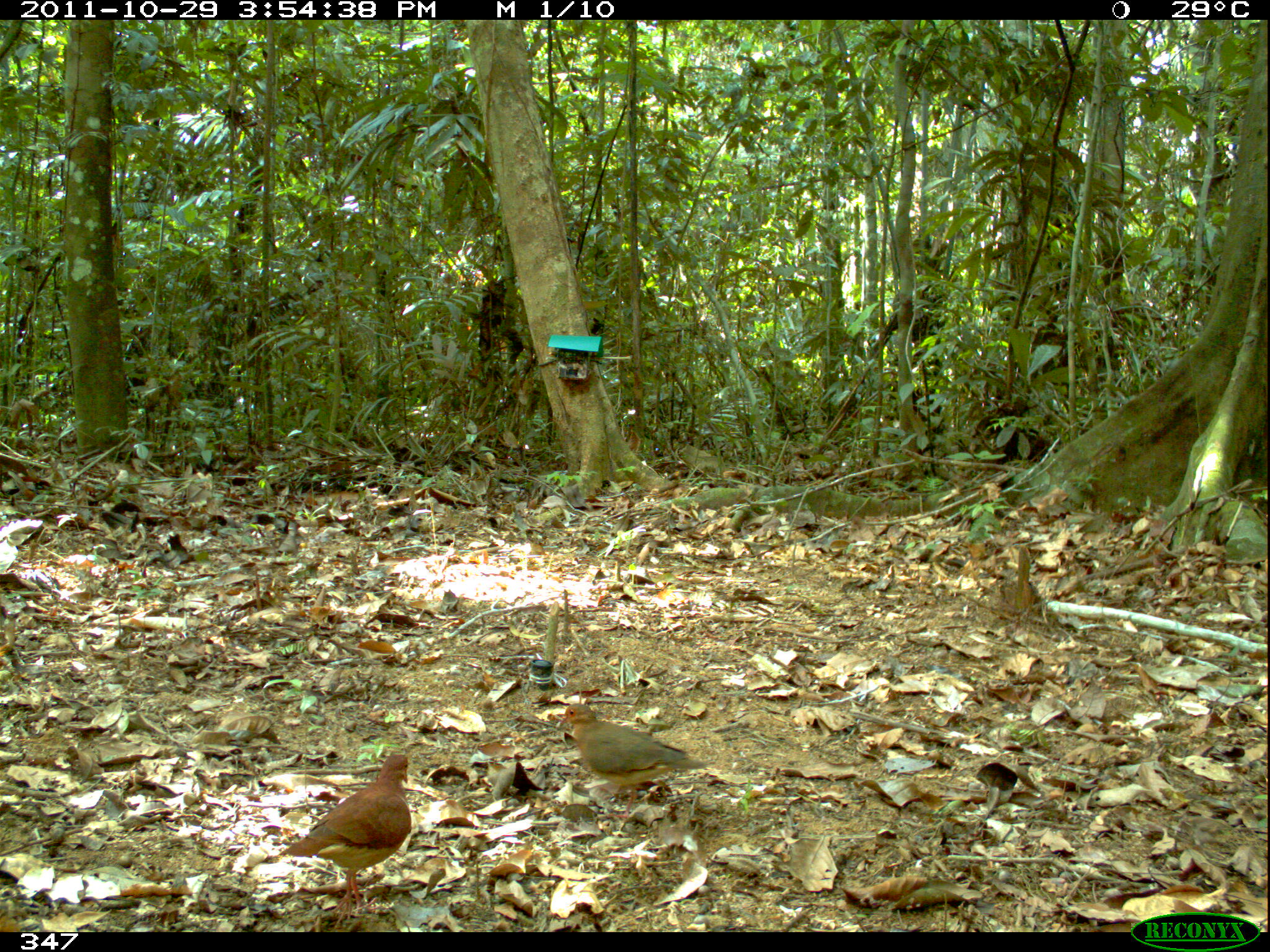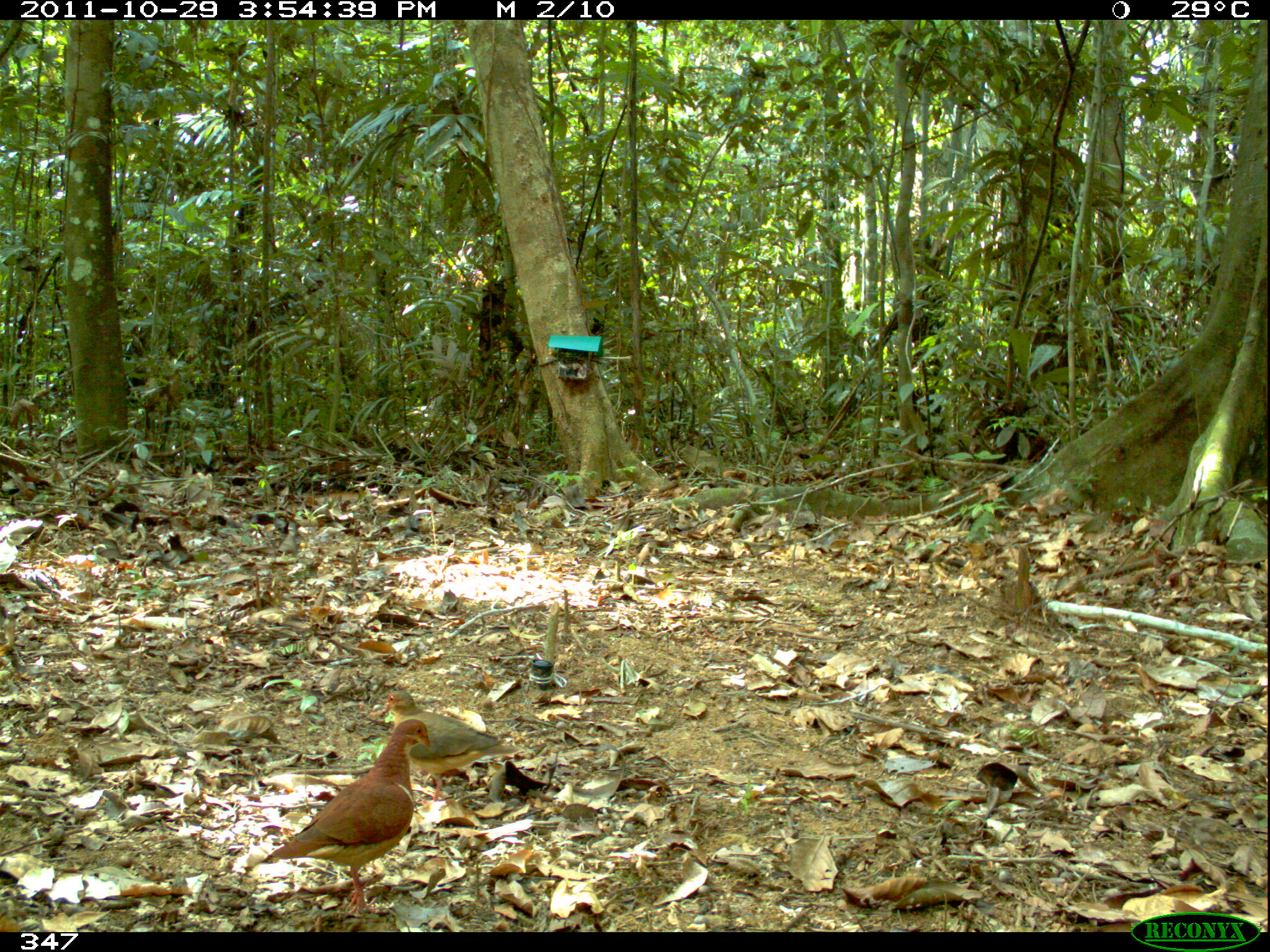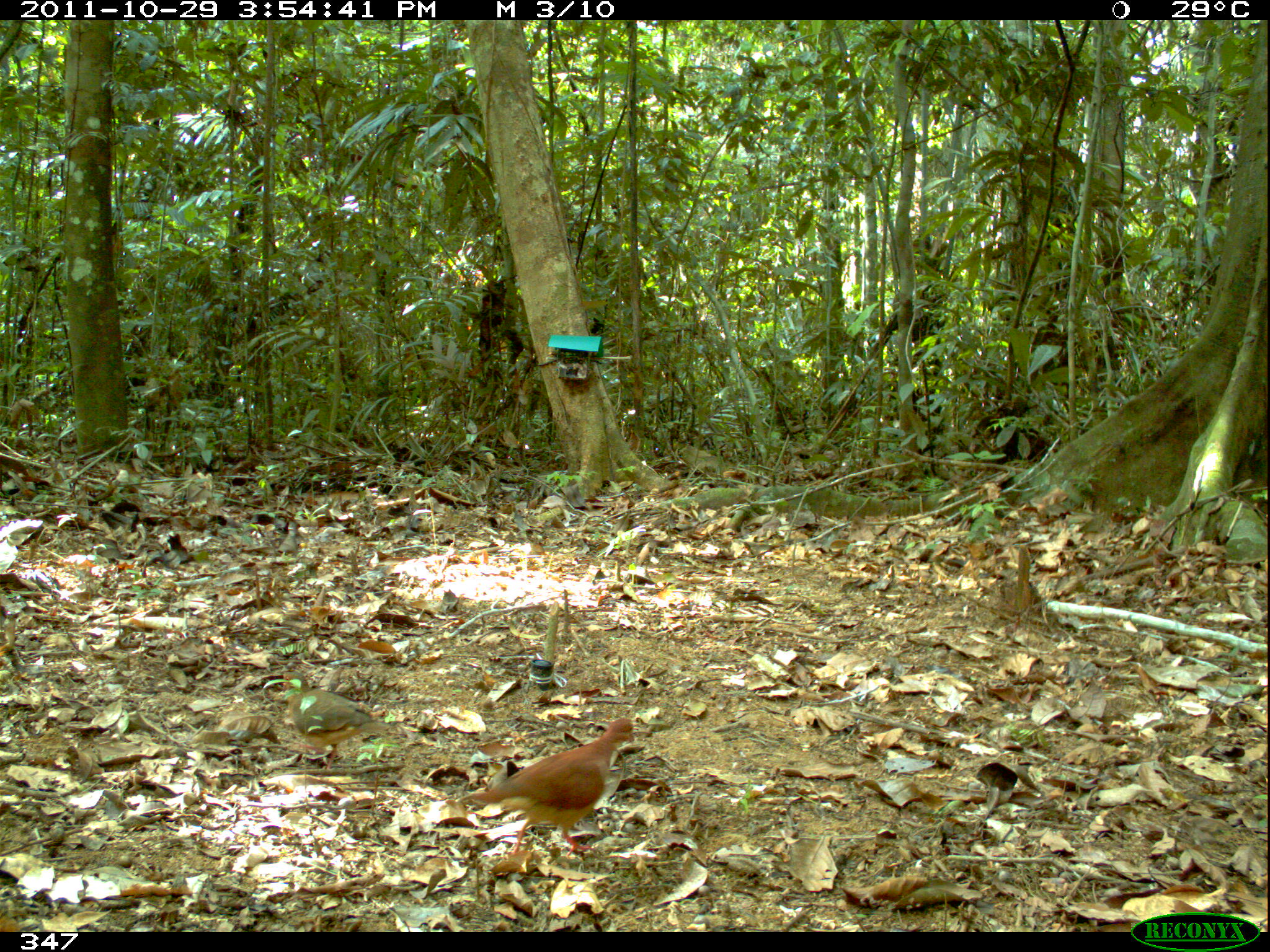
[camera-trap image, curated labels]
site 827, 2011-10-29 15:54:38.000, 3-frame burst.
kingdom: Animalia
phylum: Chordata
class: Aves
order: Columbiformes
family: Columbidae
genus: Geotrygon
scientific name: Geotrygon montana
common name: ruddy quail-dove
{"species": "Geotrygon montana (ruddy quail-dove)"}